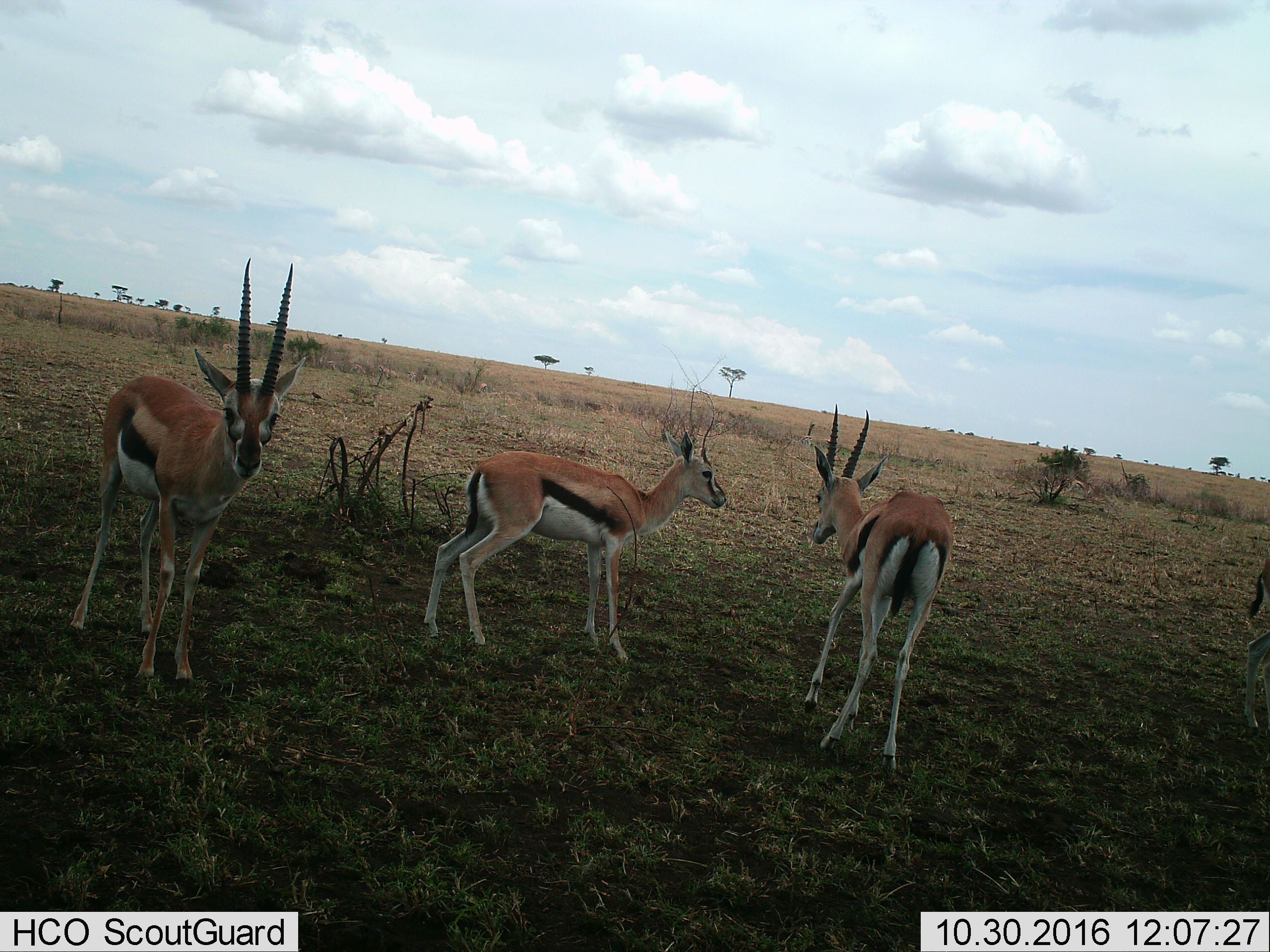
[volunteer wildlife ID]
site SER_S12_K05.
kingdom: Animalia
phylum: Chordata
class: Mammalia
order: Artiodactyla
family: Bovidae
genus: Eudorcas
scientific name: Eudorcas thomsonii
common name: thomson's gazelle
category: gazellethomsons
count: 4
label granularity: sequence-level